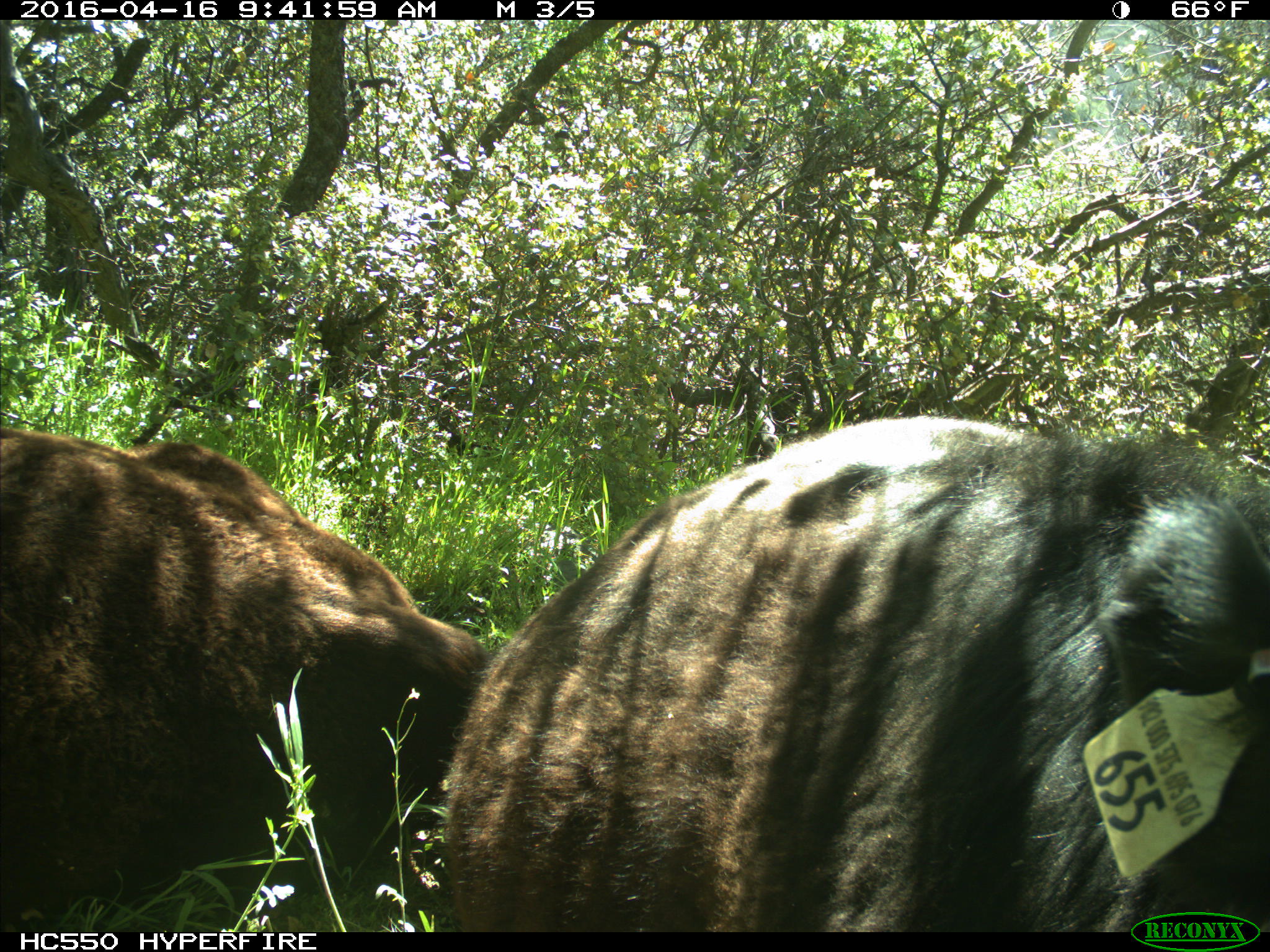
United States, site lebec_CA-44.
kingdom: Animalia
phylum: Chordata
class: Mammalia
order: Artiodactyla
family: Bovidae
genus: Bos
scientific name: Bos taurus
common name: domestic cow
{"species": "Bos taurus (domestic cow)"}